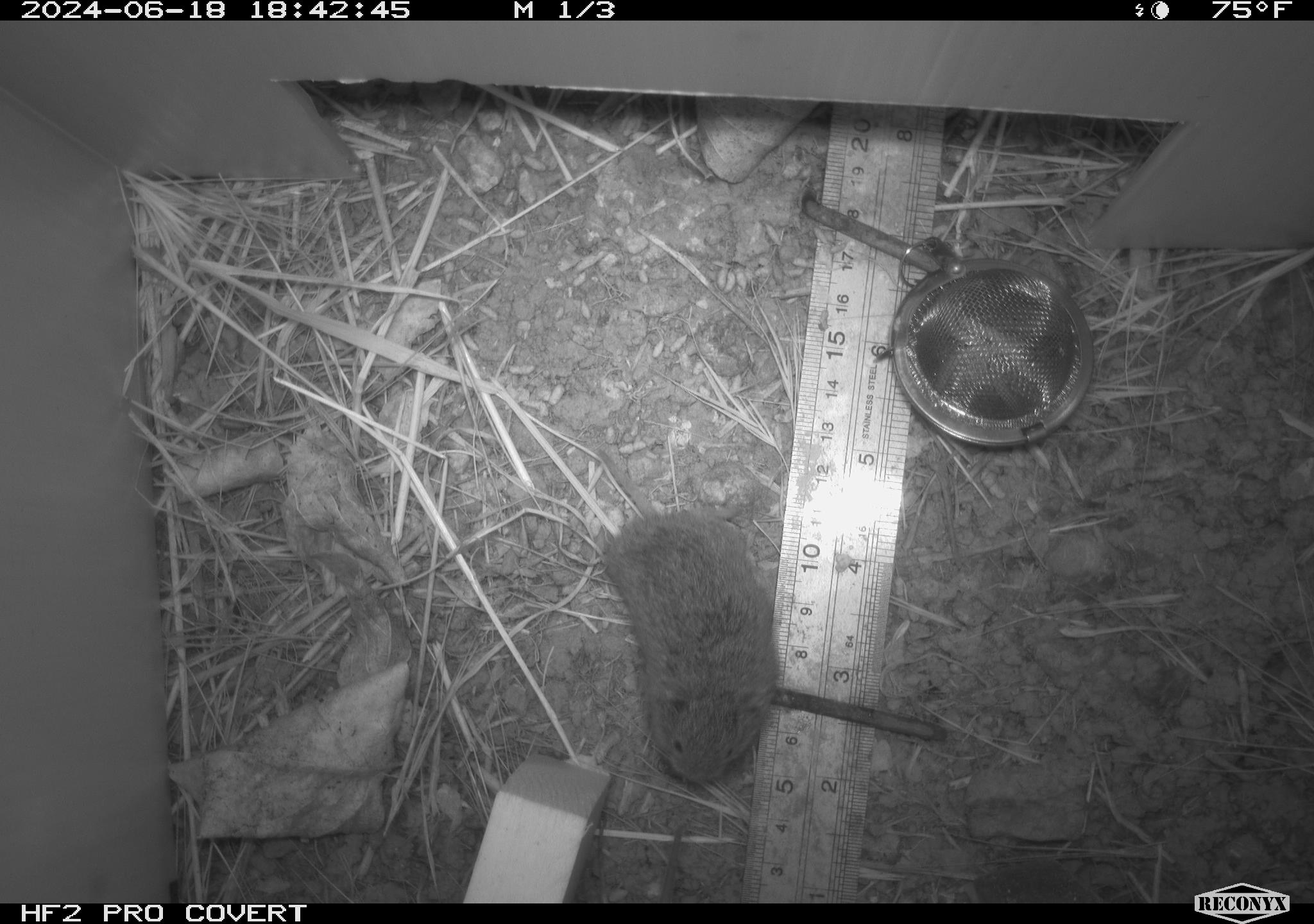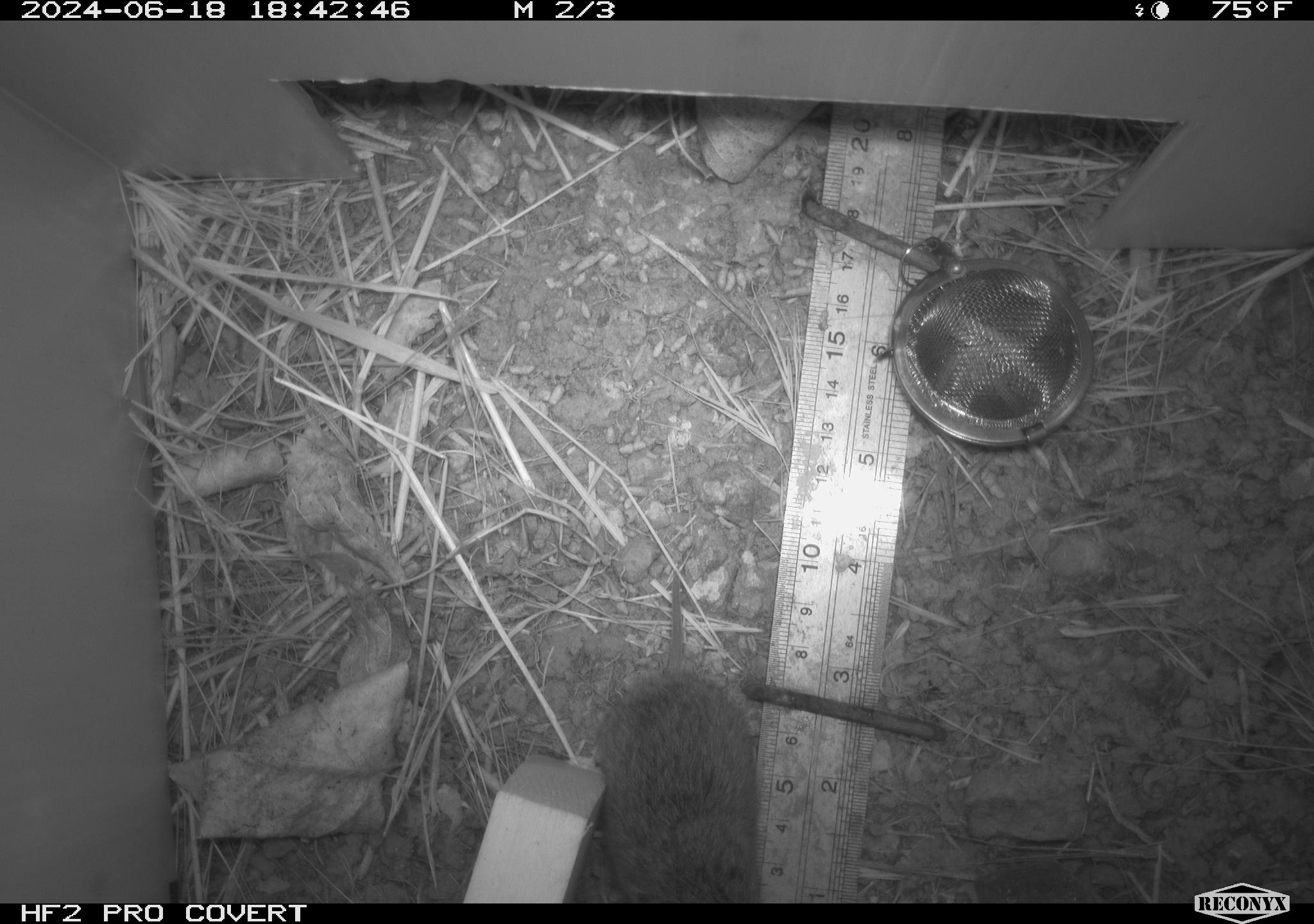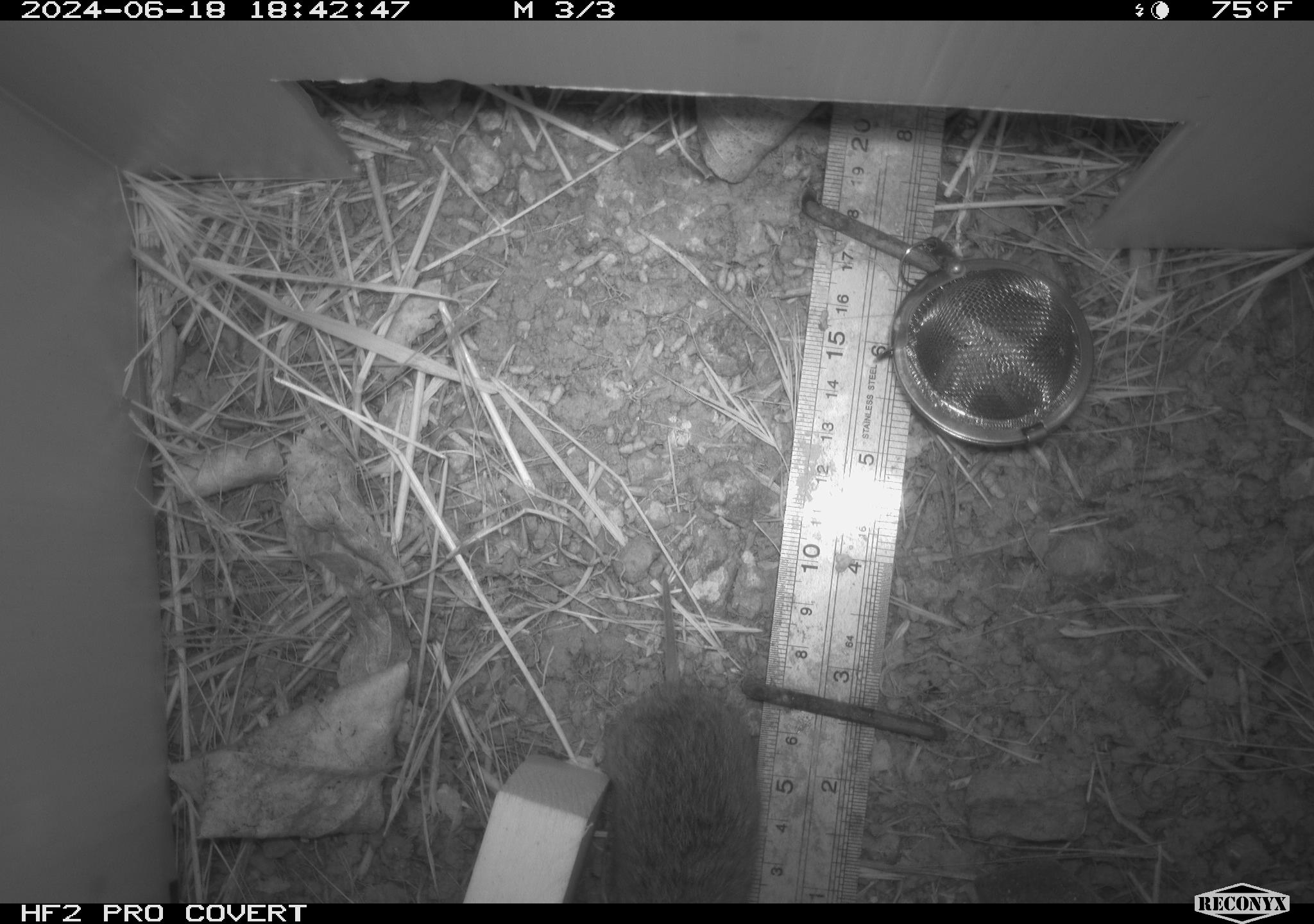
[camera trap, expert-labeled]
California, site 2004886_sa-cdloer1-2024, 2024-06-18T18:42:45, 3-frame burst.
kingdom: Animalia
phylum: Chordata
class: Mammalia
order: Rodentia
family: Cricetidae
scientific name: Arvicolinae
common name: voles, lemmings, and muskrats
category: arvicolinae subfamily